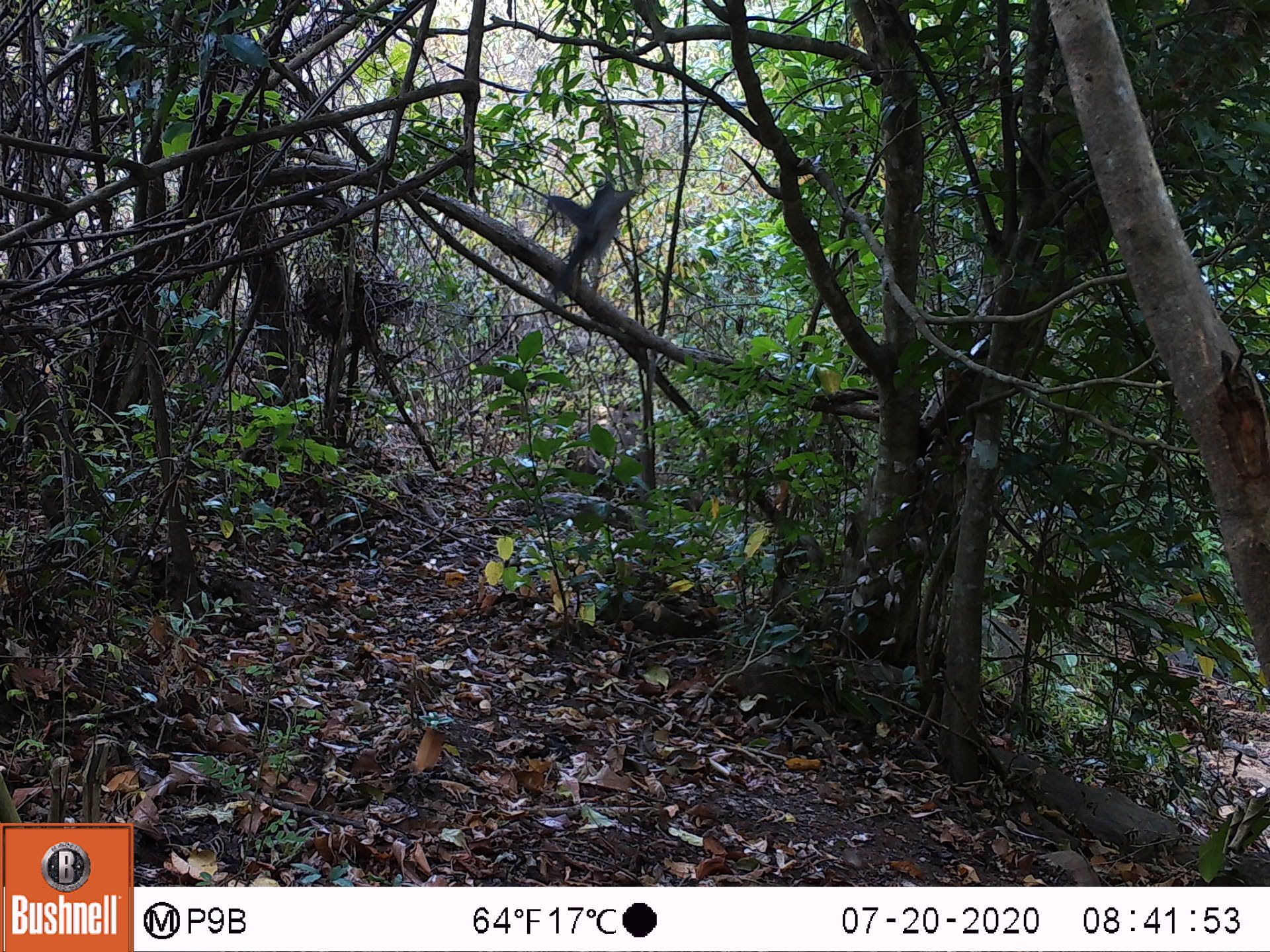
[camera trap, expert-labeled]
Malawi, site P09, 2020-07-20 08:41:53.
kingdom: Animalia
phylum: Chordata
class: Aves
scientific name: Aves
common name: bird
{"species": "bird (Aves)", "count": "1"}